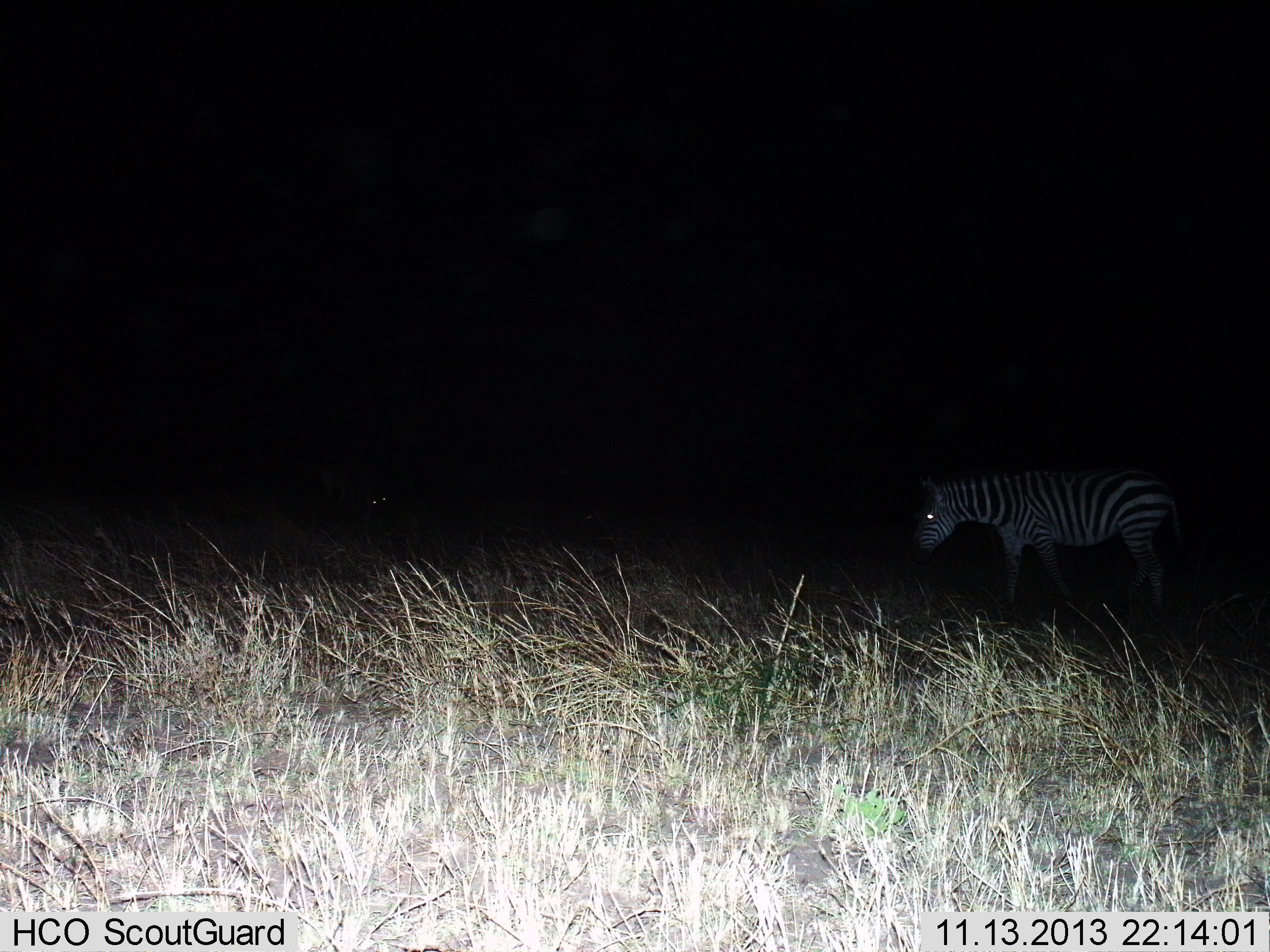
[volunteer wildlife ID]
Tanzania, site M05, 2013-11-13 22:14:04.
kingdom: Animalia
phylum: Chordata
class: Mammalia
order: Perissodactyla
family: Equidae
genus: Equus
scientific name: Equus quagga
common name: plains zebra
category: zebra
Zebra (plains zebra) (Equus quagga), count 1. Behavior (volunteer vote fractions): standing 63%, resting 1%, moving 34%, interacting 0%. Young present (vote fraction): 1%. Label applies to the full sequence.